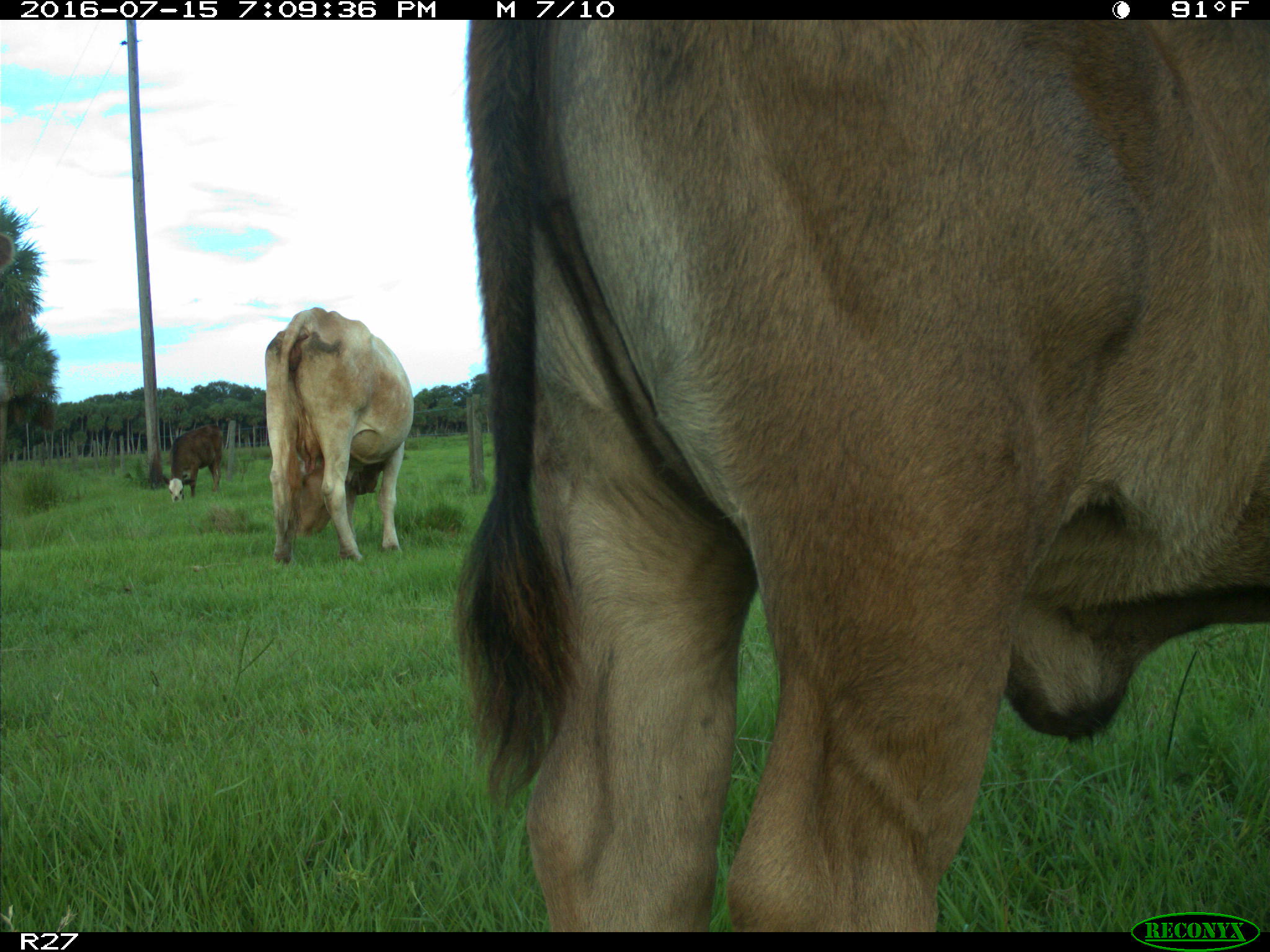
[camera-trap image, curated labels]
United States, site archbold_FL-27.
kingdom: Animalia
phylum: Chordata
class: Mammalia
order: Artiodactyla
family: Bovidae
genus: Bos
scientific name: Bos taurus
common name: domestic cow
Bos taurus (domestic cow).